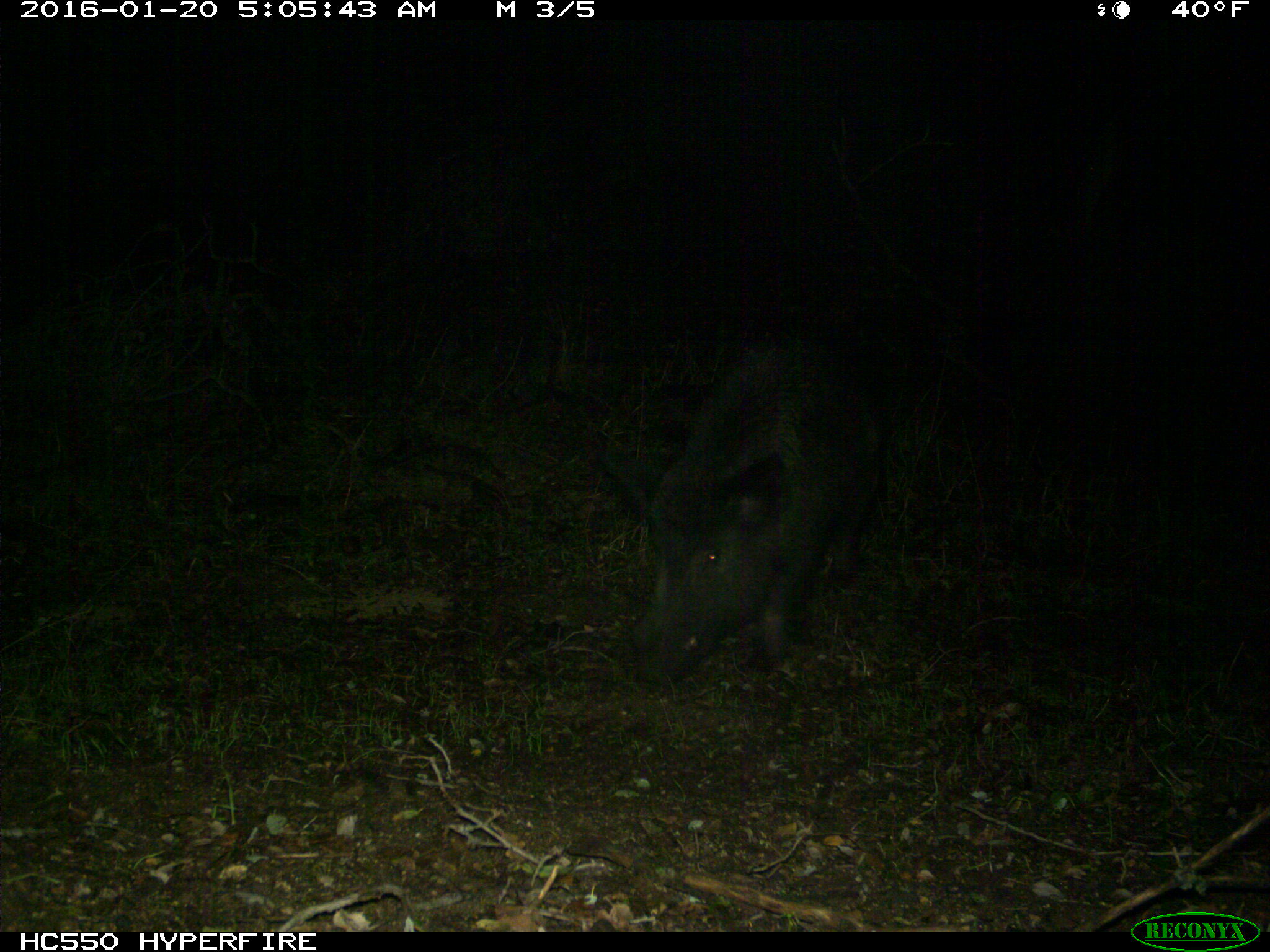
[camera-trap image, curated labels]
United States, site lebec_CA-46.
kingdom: Animalia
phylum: Chordata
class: Mammalia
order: Artiodactyla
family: Suidae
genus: Sus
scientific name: Sus scrofa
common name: wild boar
Sus scrofa (wild boar).